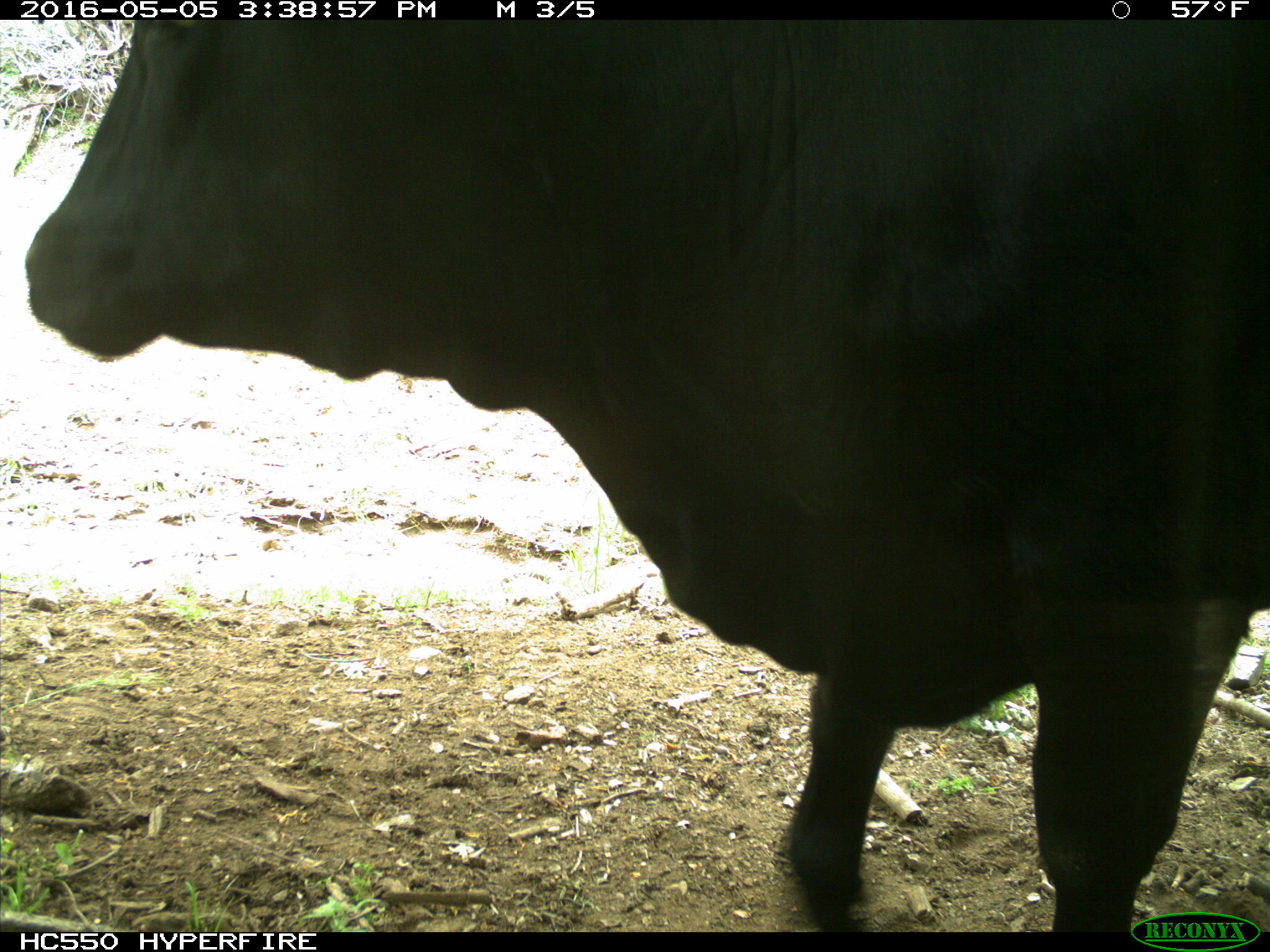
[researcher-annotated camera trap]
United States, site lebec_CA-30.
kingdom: Animalia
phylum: Chordata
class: Mammalia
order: Artiodactyla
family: Bovidae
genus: Bos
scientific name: Bos taurus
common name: domestic cow